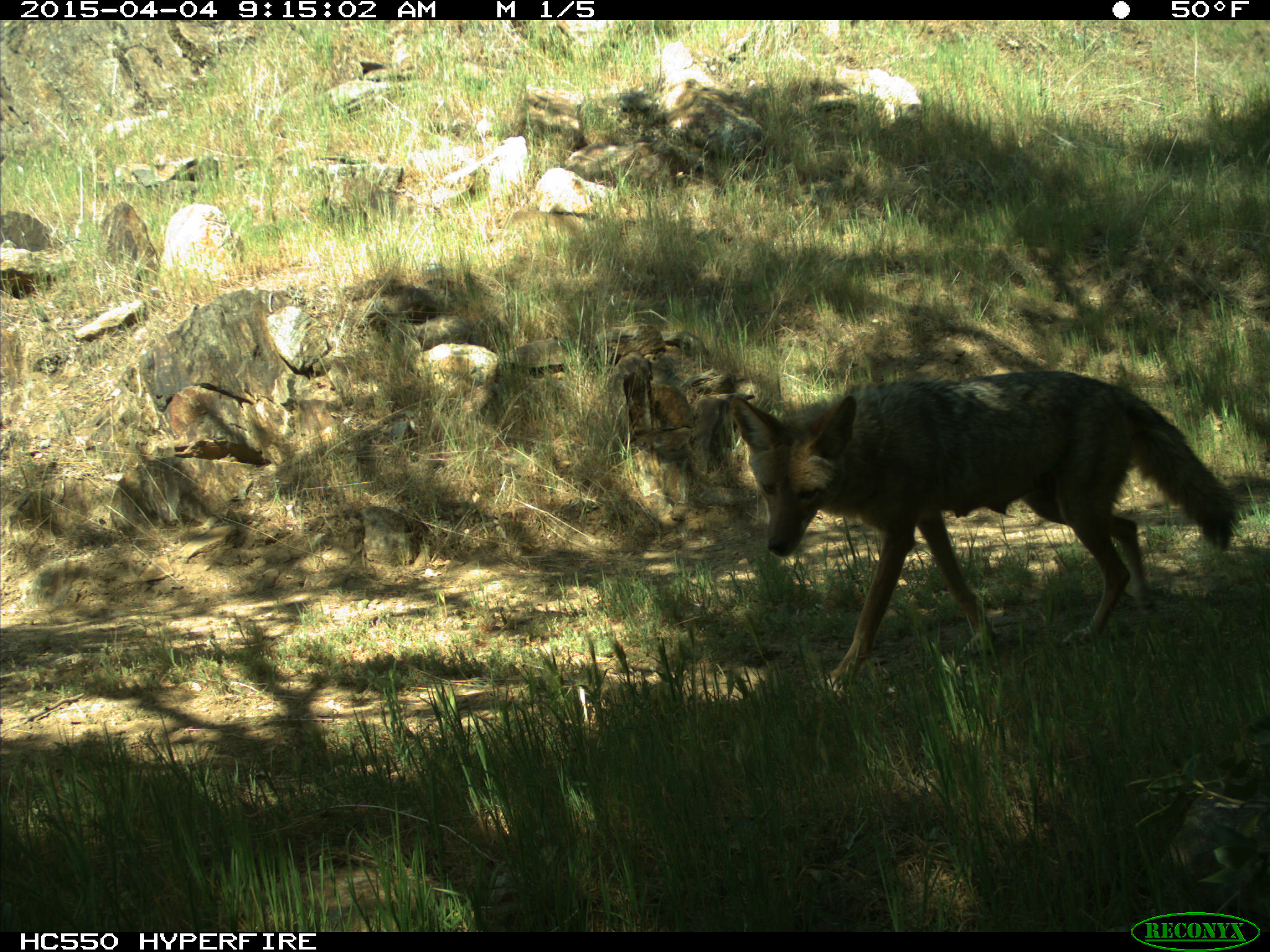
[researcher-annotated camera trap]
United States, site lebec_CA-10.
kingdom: Animalia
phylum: Chordata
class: Mammalia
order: Carnivora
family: Canidae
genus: Canis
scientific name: Canis latrans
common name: coyote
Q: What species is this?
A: Canis latrans (coyote).